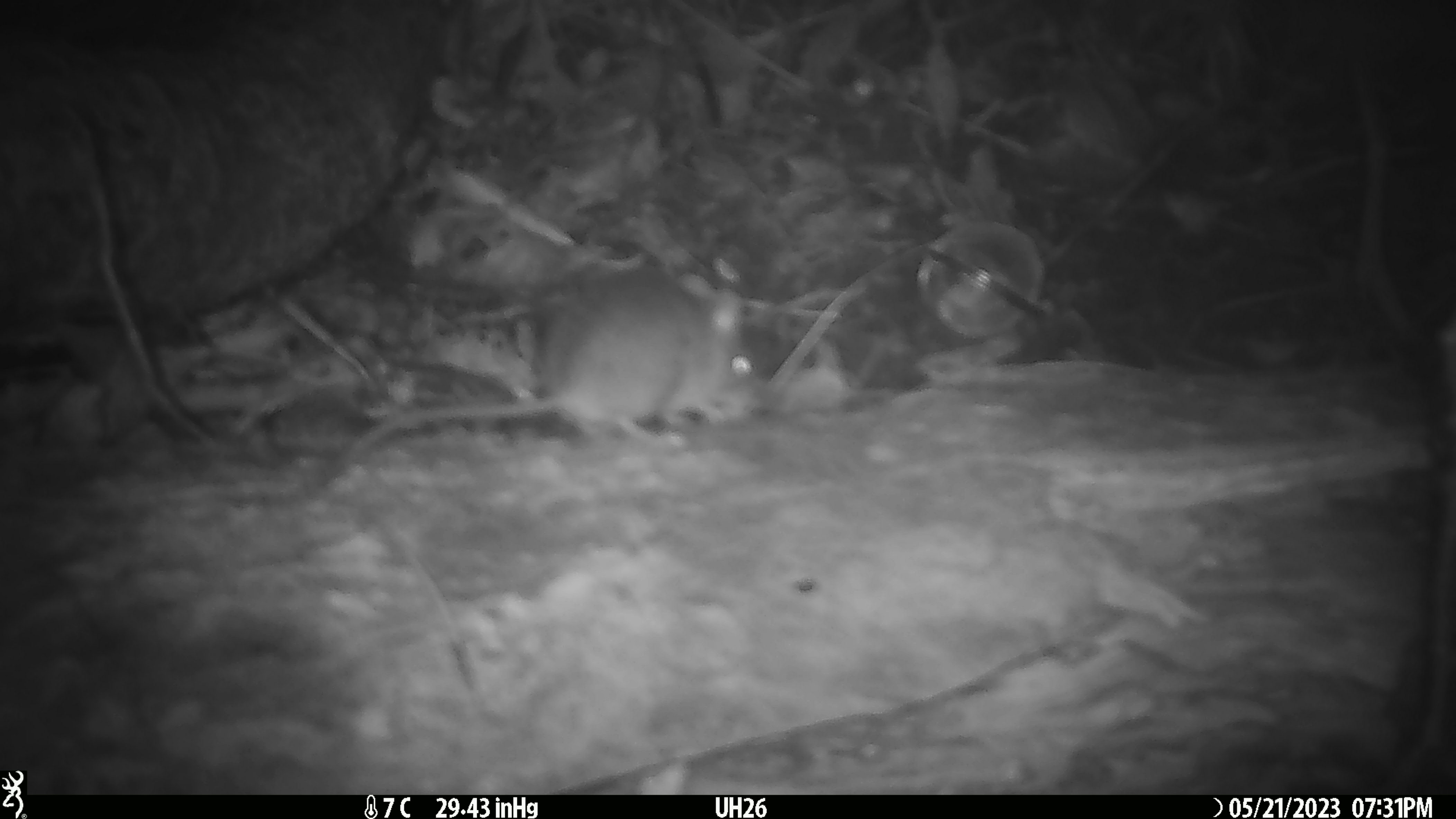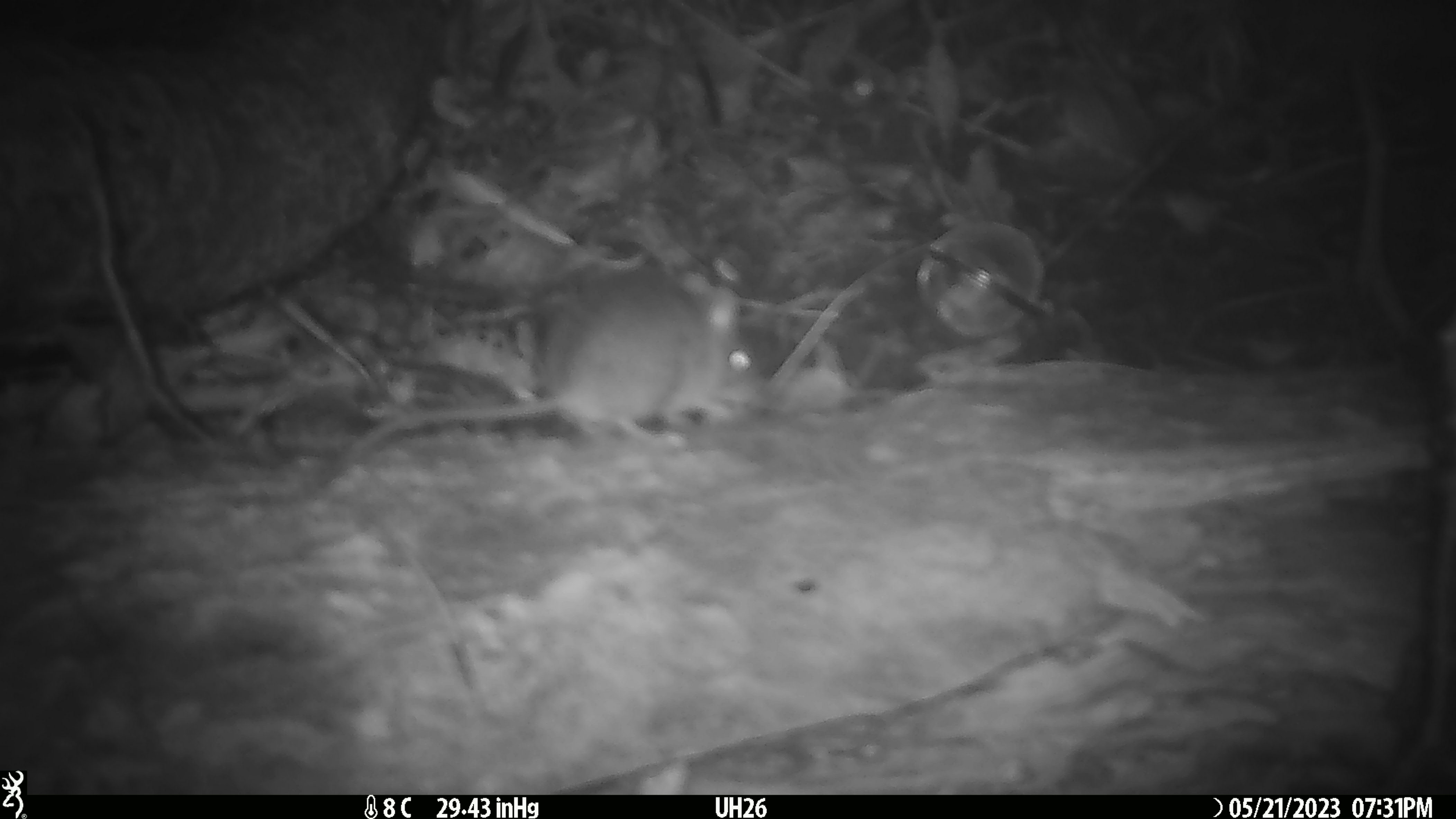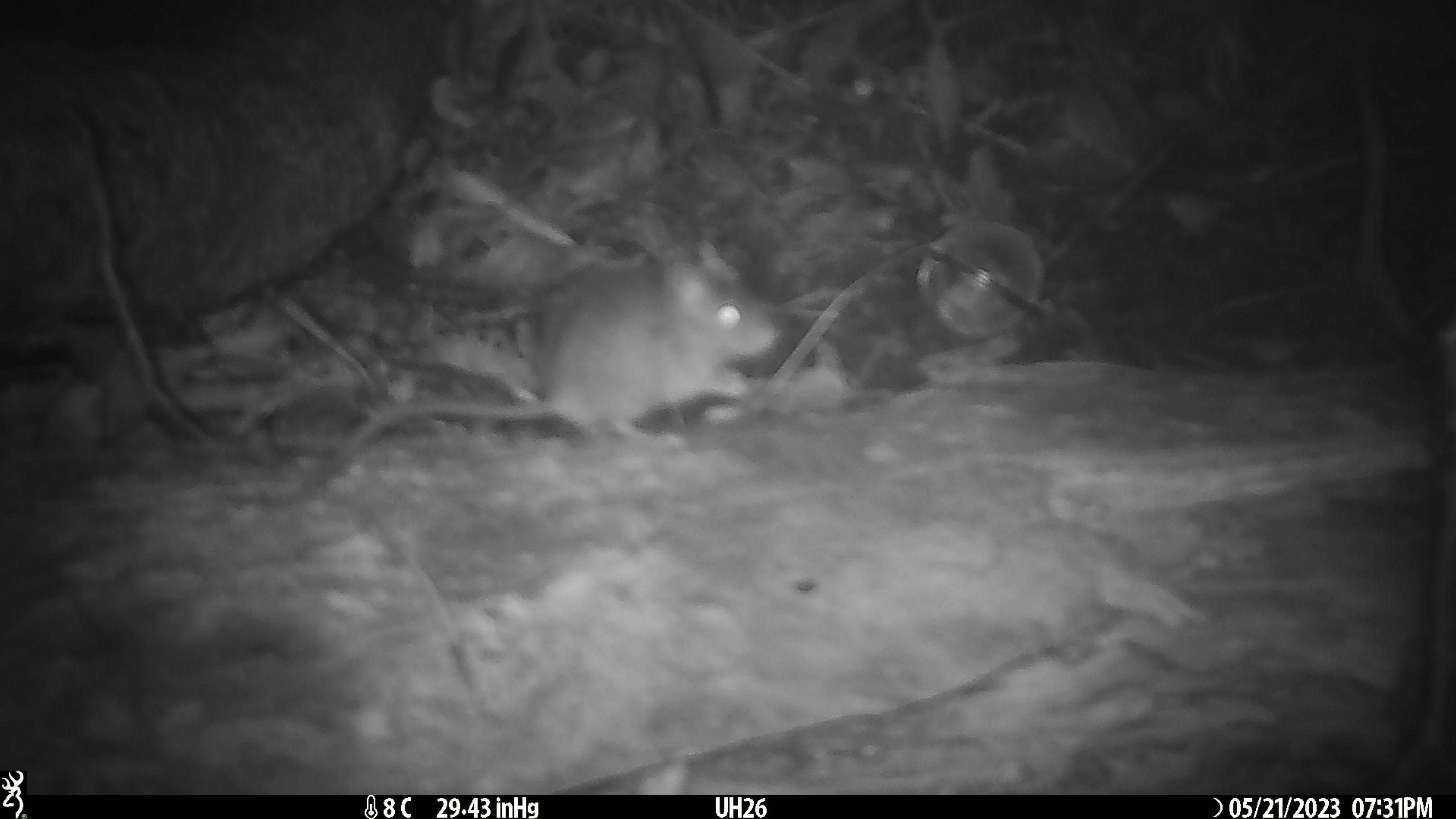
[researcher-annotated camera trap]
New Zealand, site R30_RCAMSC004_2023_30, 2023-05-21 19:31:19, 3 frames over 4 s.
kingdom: Animalia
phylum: Chordata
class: Mammalia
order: Rodentia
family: Muridae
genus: Mus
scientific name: Mus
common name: mouse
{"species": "mouse (Mus)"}